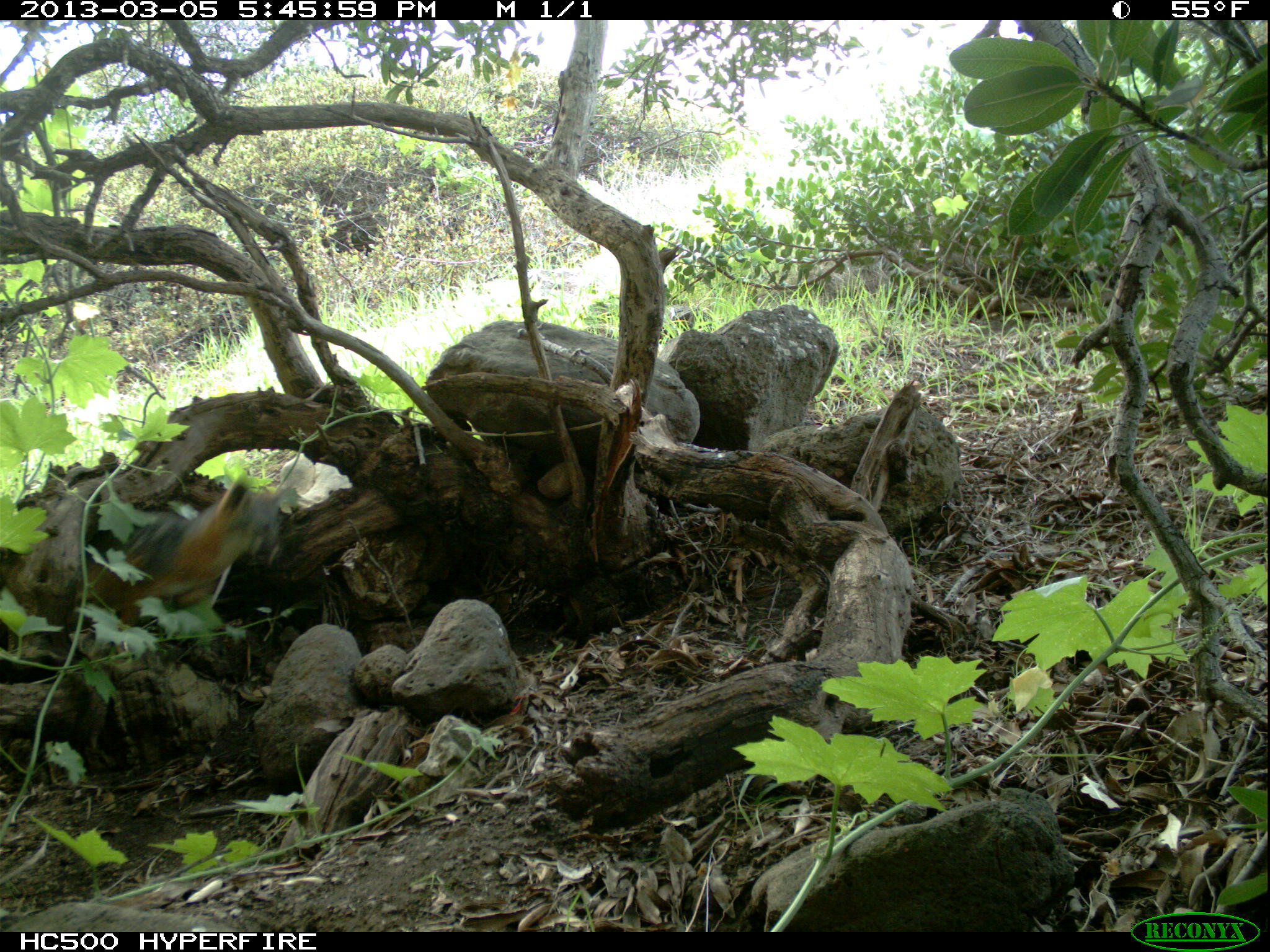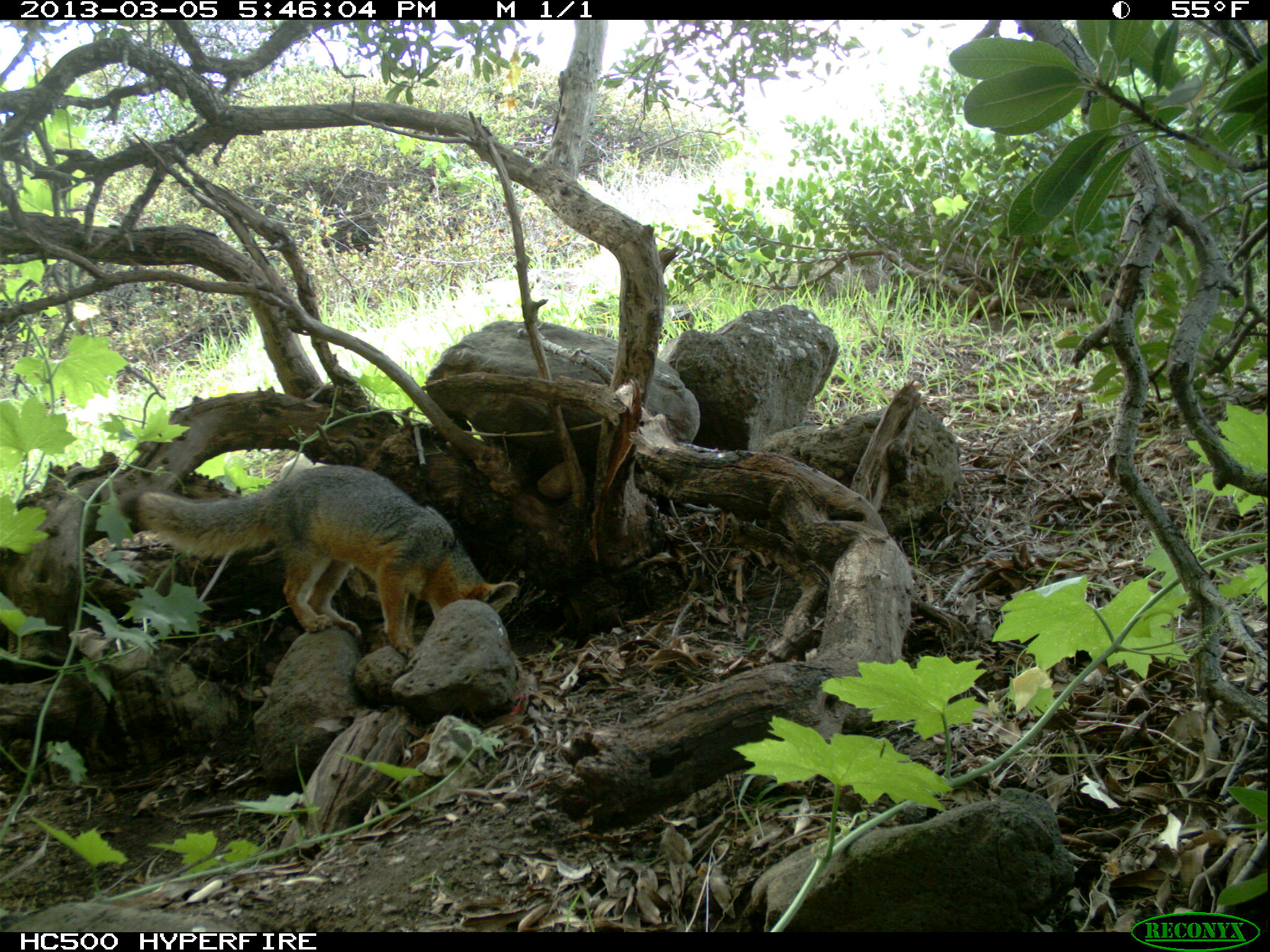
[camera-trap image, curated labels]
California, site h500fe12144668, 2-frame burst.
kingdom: Animalia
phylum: Chordata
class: Mammalia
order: Carnivora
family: Canidae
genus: Urocyon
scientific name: Urocyon littoralis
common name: island fox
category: fox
Fox (island fox) (Urocyon littoralis).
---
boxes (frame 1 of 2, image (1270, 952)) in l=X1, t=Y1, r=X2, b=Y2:
fox: l=87, t=479, r=288, b=624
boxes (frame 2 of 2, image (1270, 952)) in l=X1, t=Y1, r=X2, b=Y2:
fox: l=117, t=465, r=518, b=658